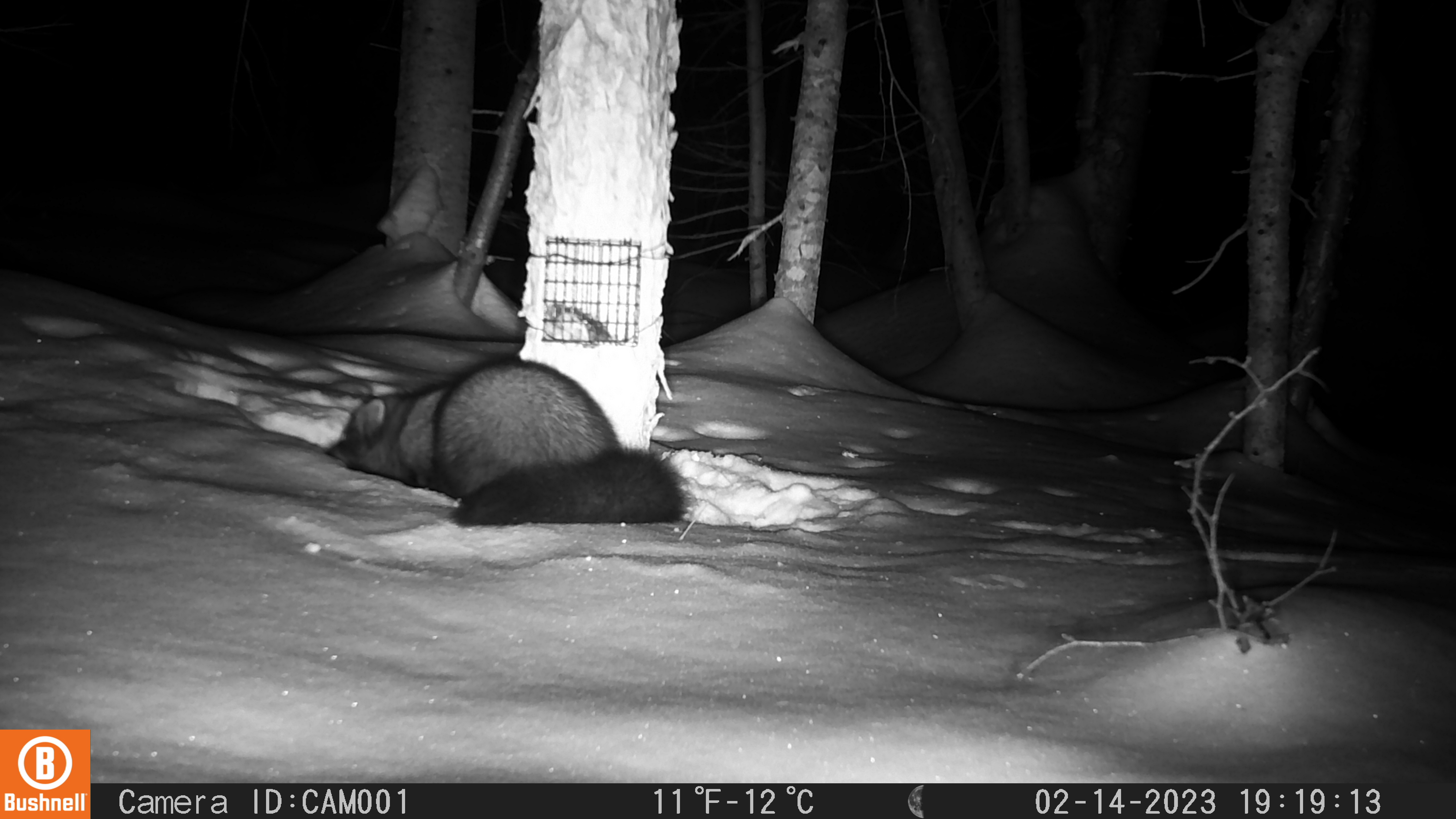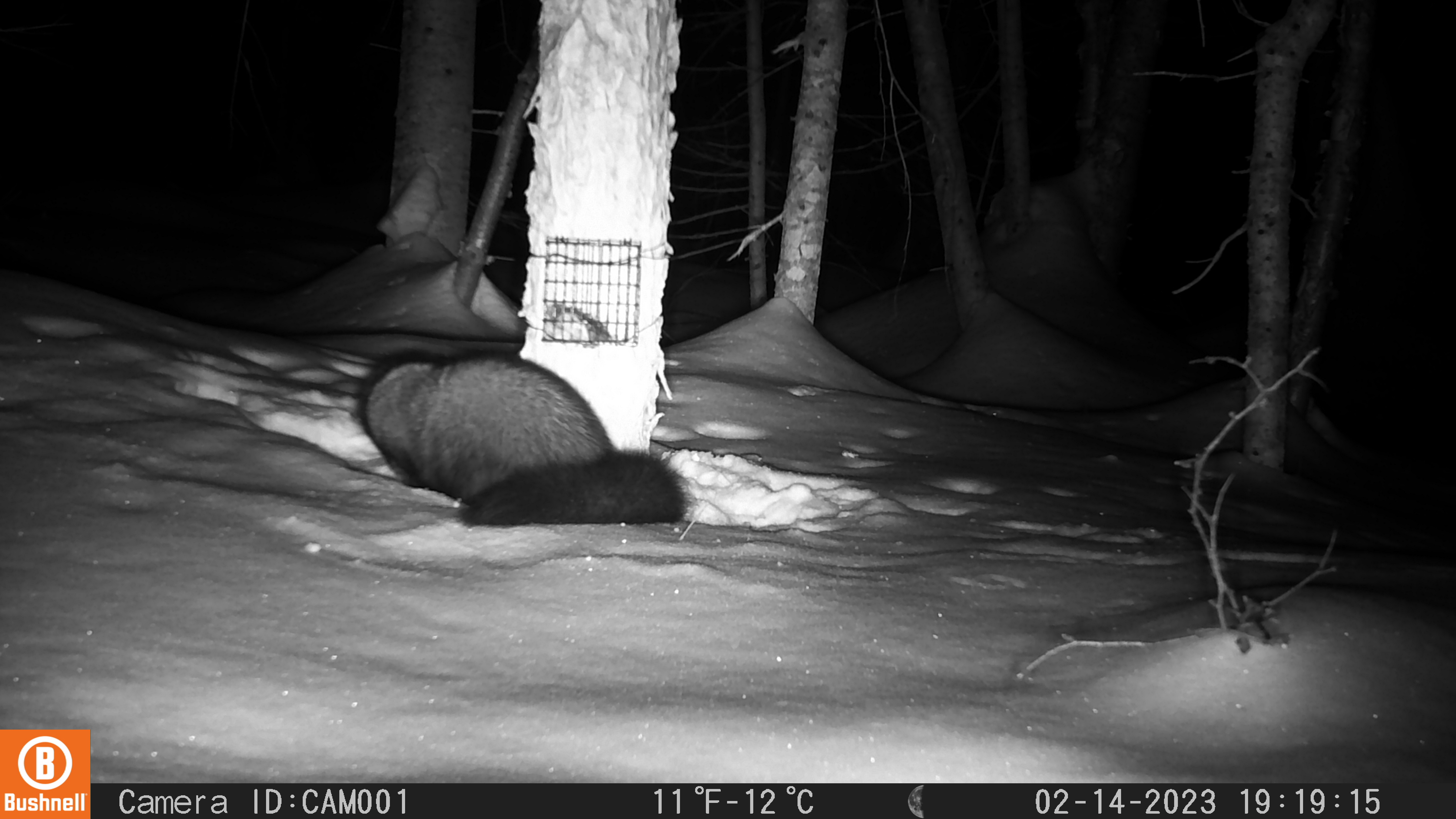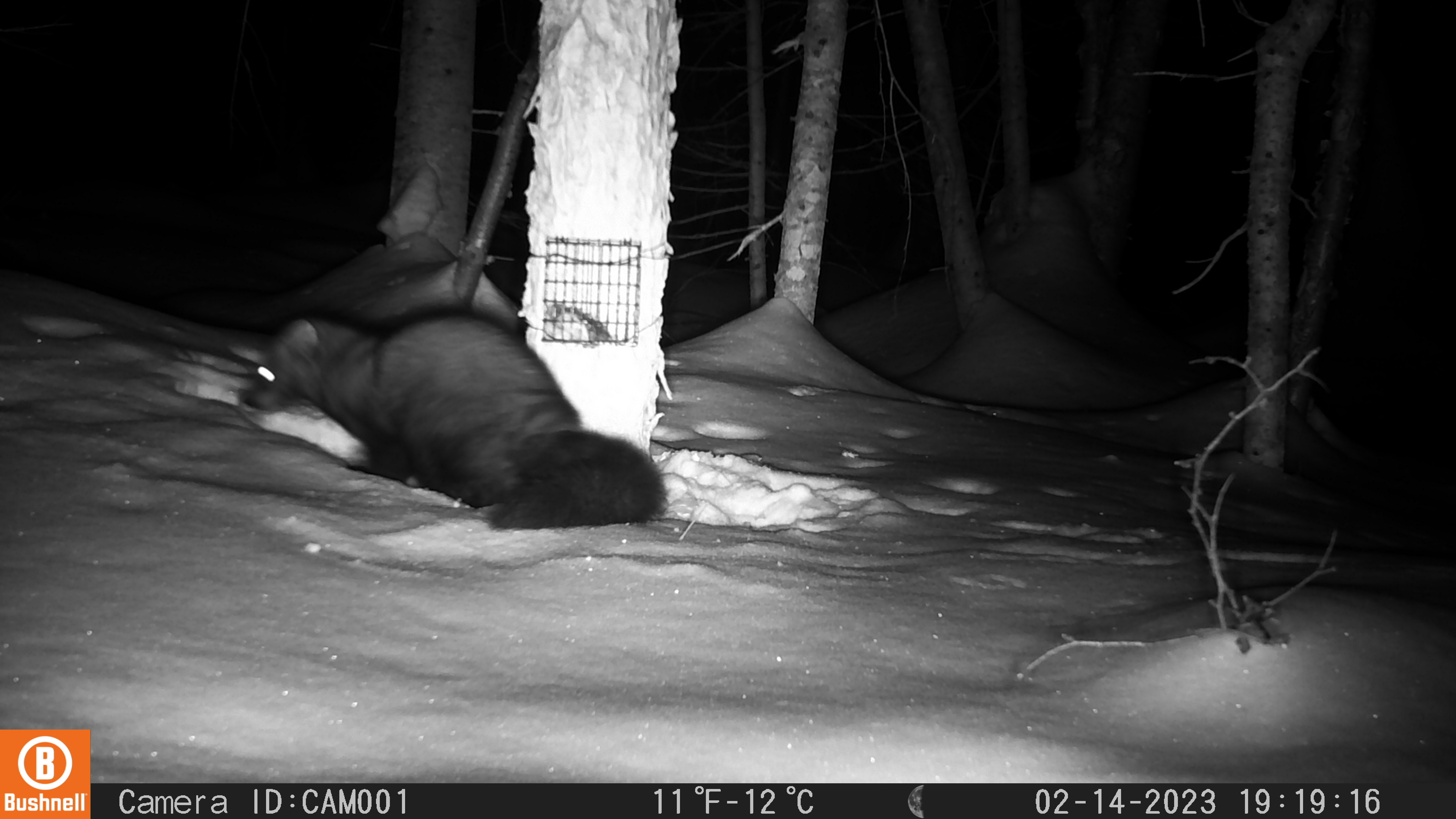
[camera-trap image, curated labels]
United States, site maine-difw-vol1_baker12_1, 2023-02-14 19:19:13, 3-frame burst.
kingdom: Animalia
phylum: Chordata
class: Mammalia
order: Carnivora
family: Mustelidae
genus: Pekania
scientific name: Pekania pennanti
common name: fisher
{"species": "fisher (Pekania pennanti)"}